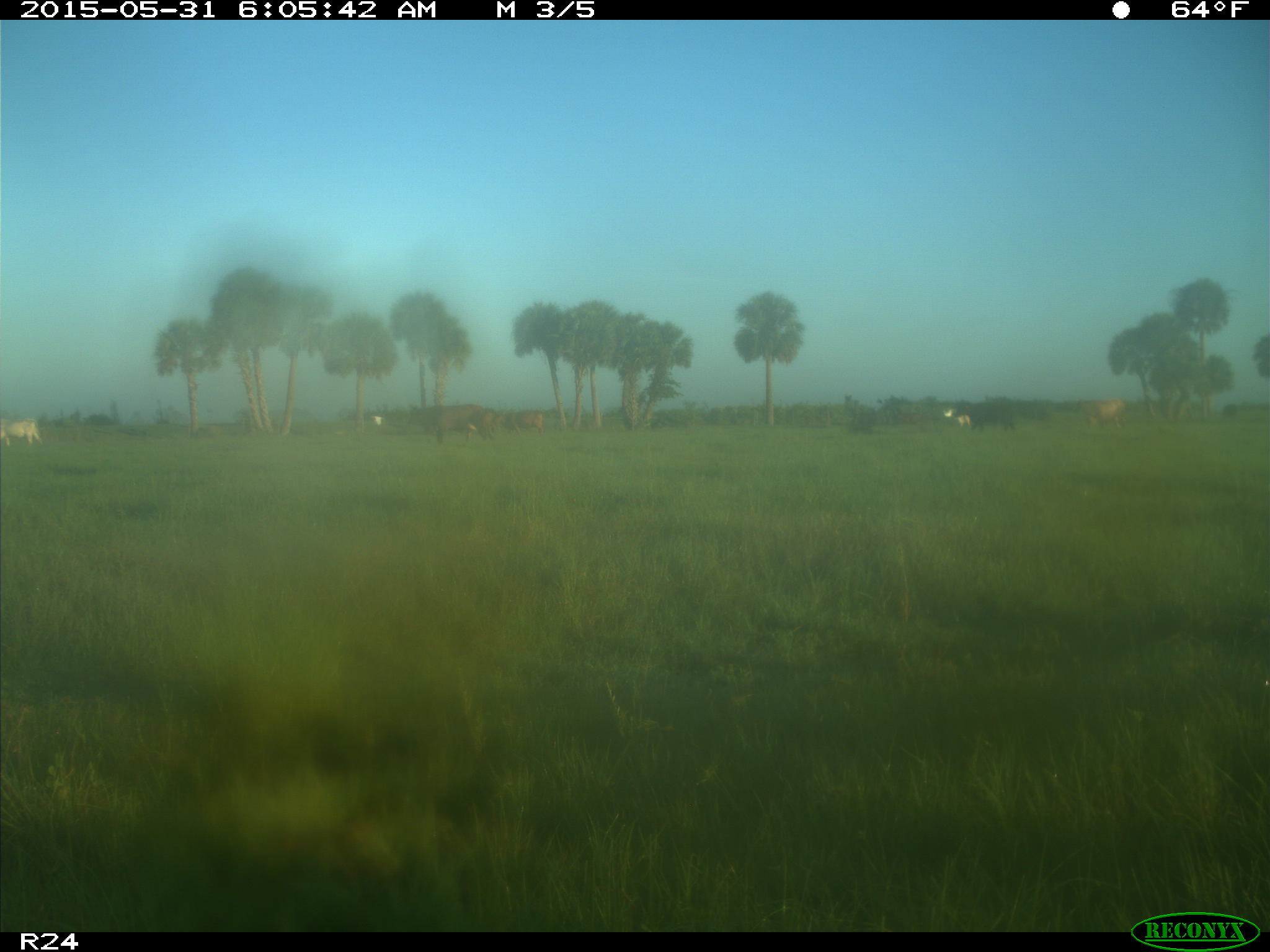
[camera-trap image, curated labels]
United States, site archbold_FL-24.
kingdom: Animalia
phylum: Chordata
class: Mammalia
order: Artiodactyla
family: Bovidae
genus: Bos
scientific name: Bos taurus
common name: domestic cow